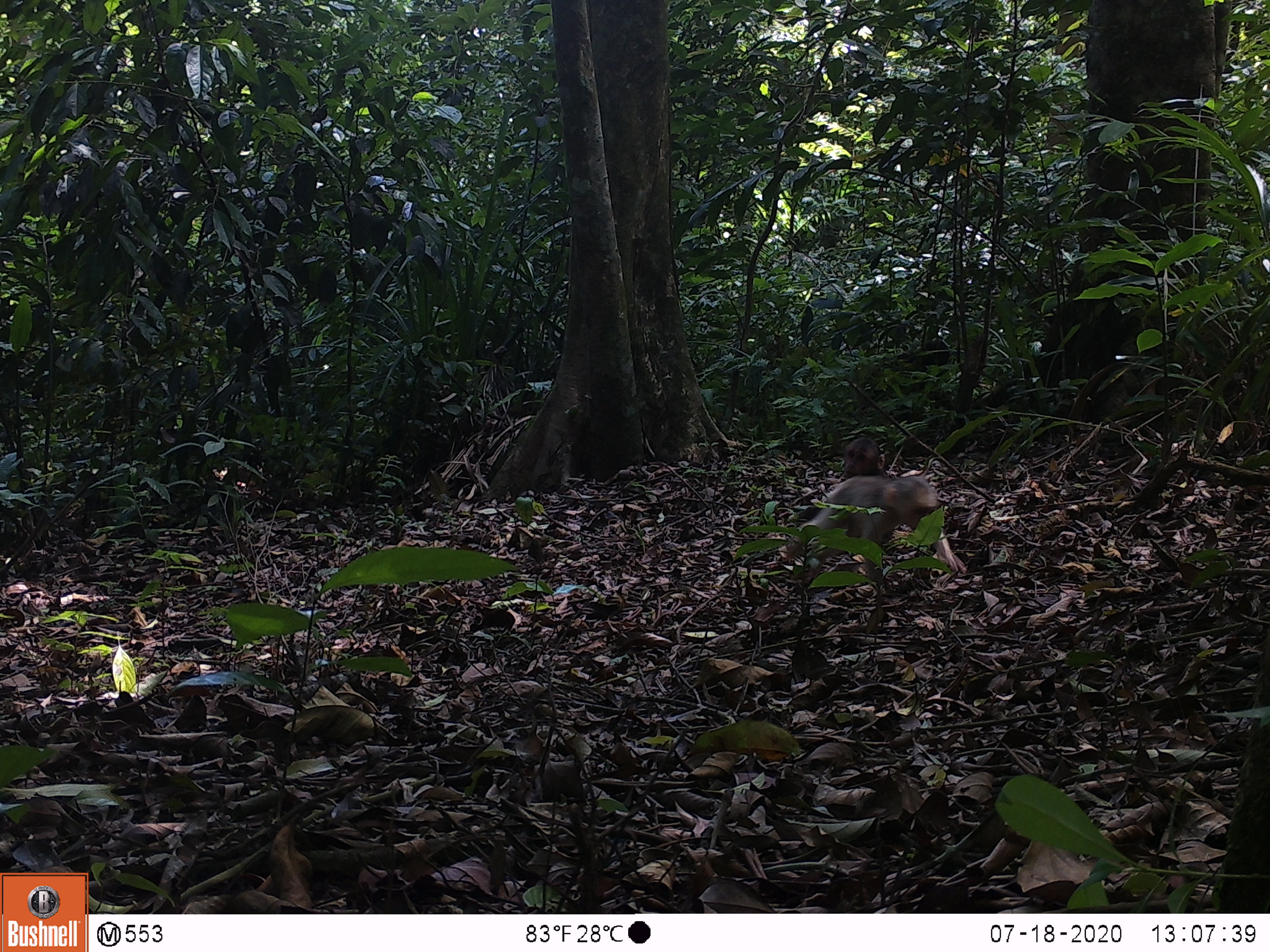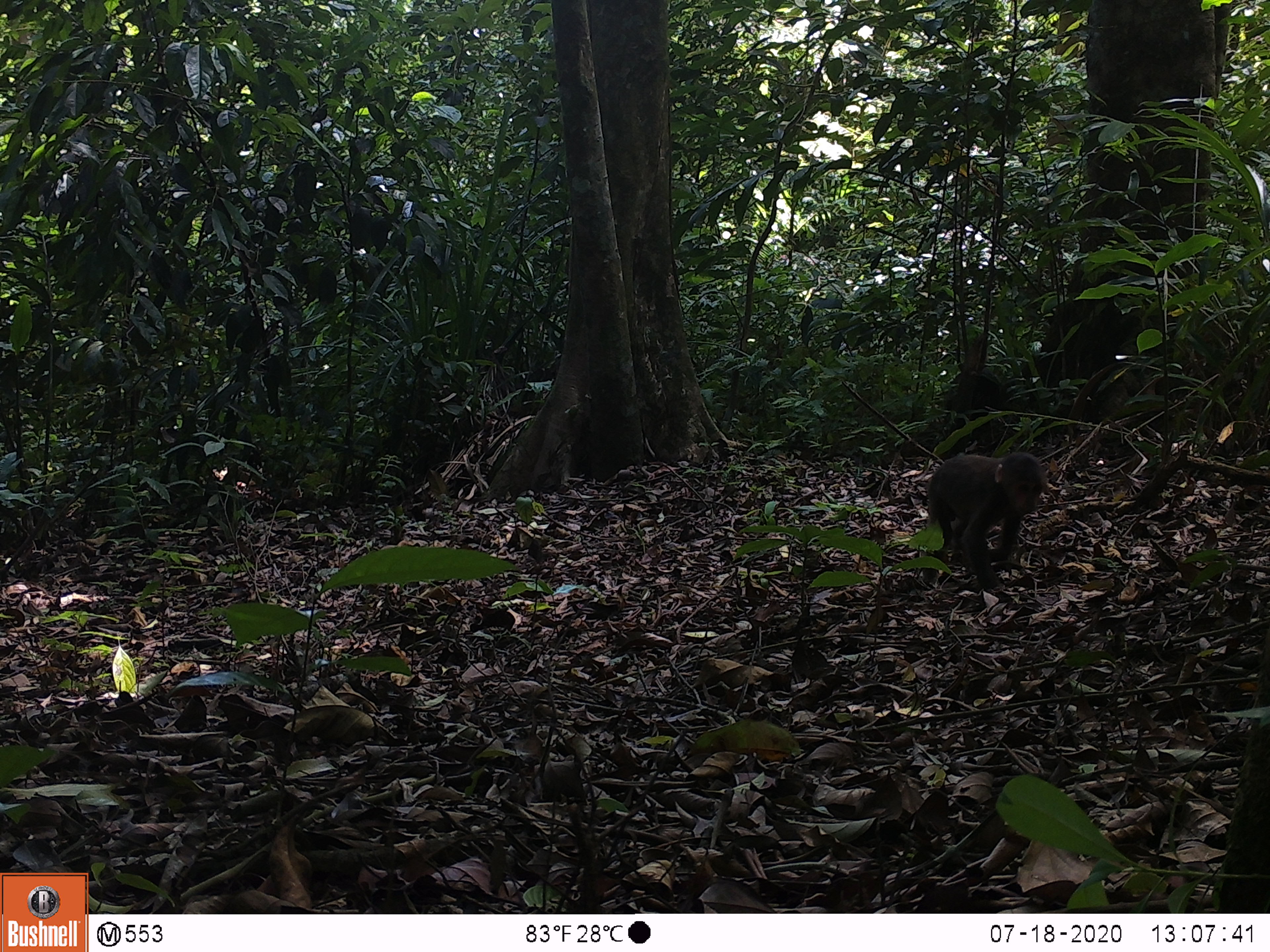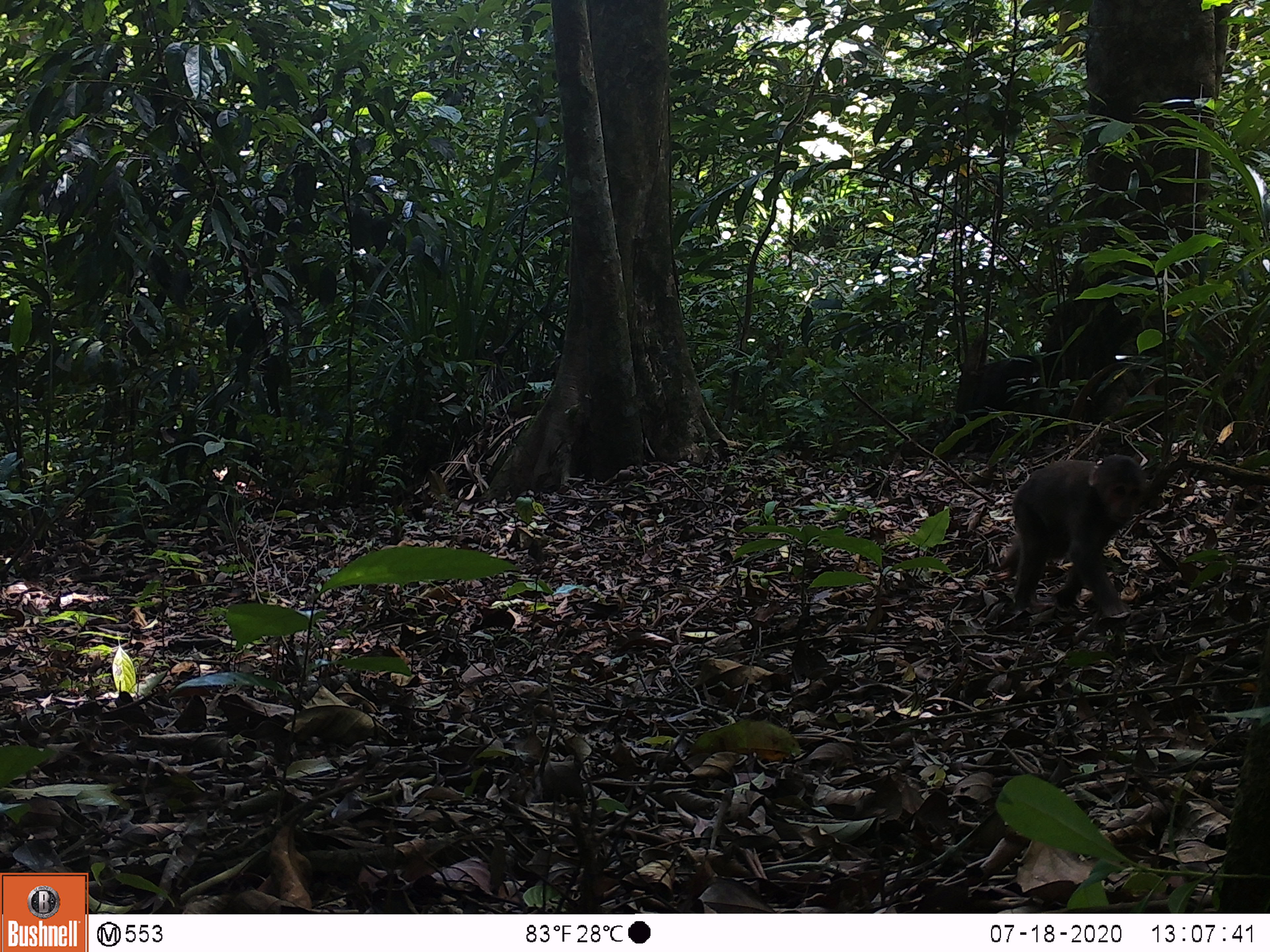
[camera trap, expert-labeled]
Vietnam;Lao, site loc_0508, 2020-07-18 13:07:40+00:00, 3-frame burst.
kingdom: Animalia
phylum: Chordata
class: Mammalia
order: Primates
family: Cercopithecidae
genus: Macaca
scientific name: Macaca arctoides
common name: stump-tailed macaque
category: stump tailed macaque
Stump tailed macaque (stump-tailed macaque) (Macaca arctoides). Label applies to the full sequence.